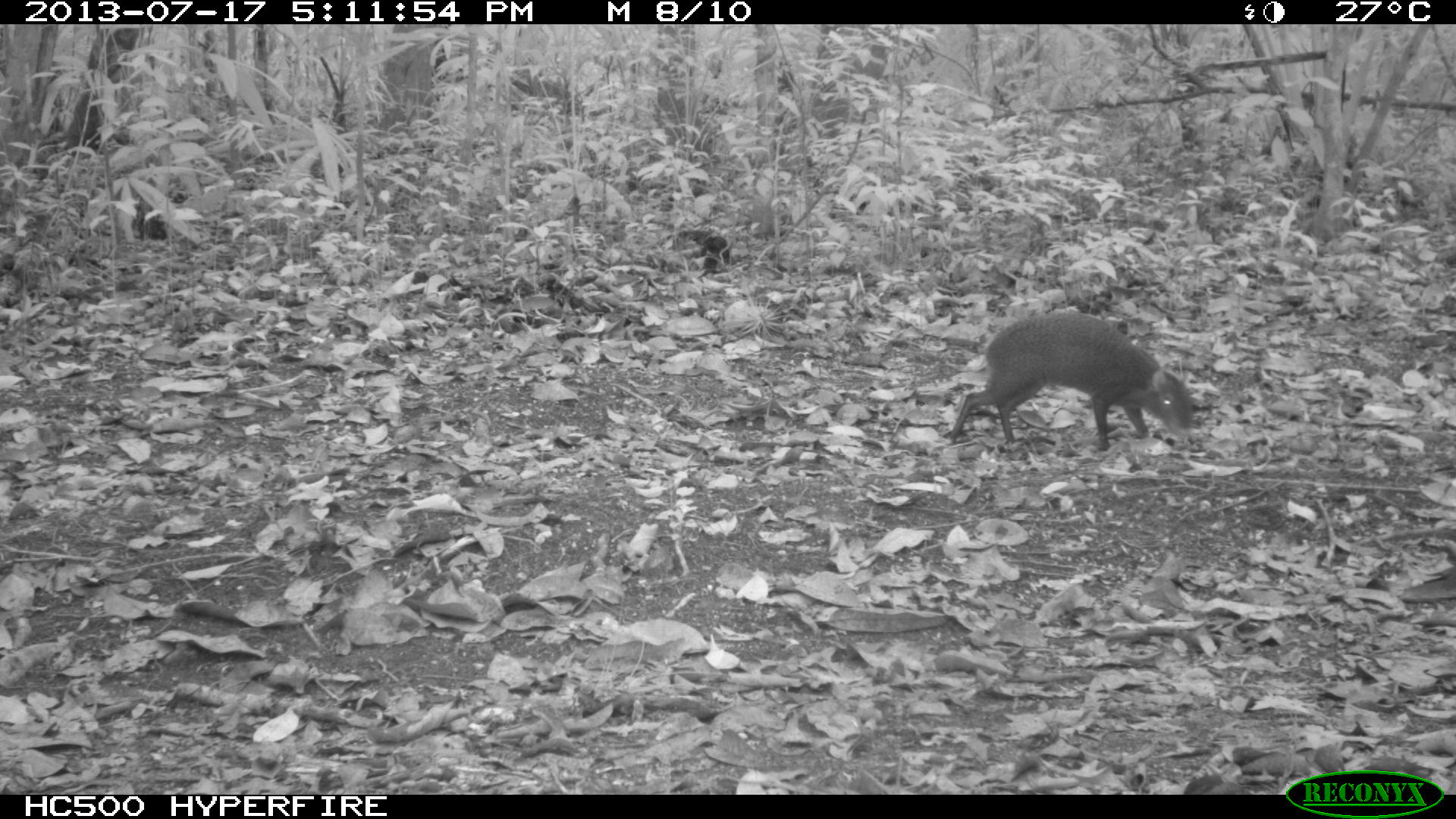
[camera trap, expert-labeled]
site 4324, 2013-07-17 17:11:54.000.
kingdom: Animalia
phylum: Chordata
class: Mammalia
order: Rodentia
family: Dasyproctidae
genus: Dasyprocta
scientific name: Dasyprocta punctata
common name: central american agouti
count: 1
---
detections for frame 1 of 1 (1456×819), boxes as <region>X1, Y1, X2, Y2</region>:
dasyprocta punctata: <region>945, 312, 1194, 450</region>